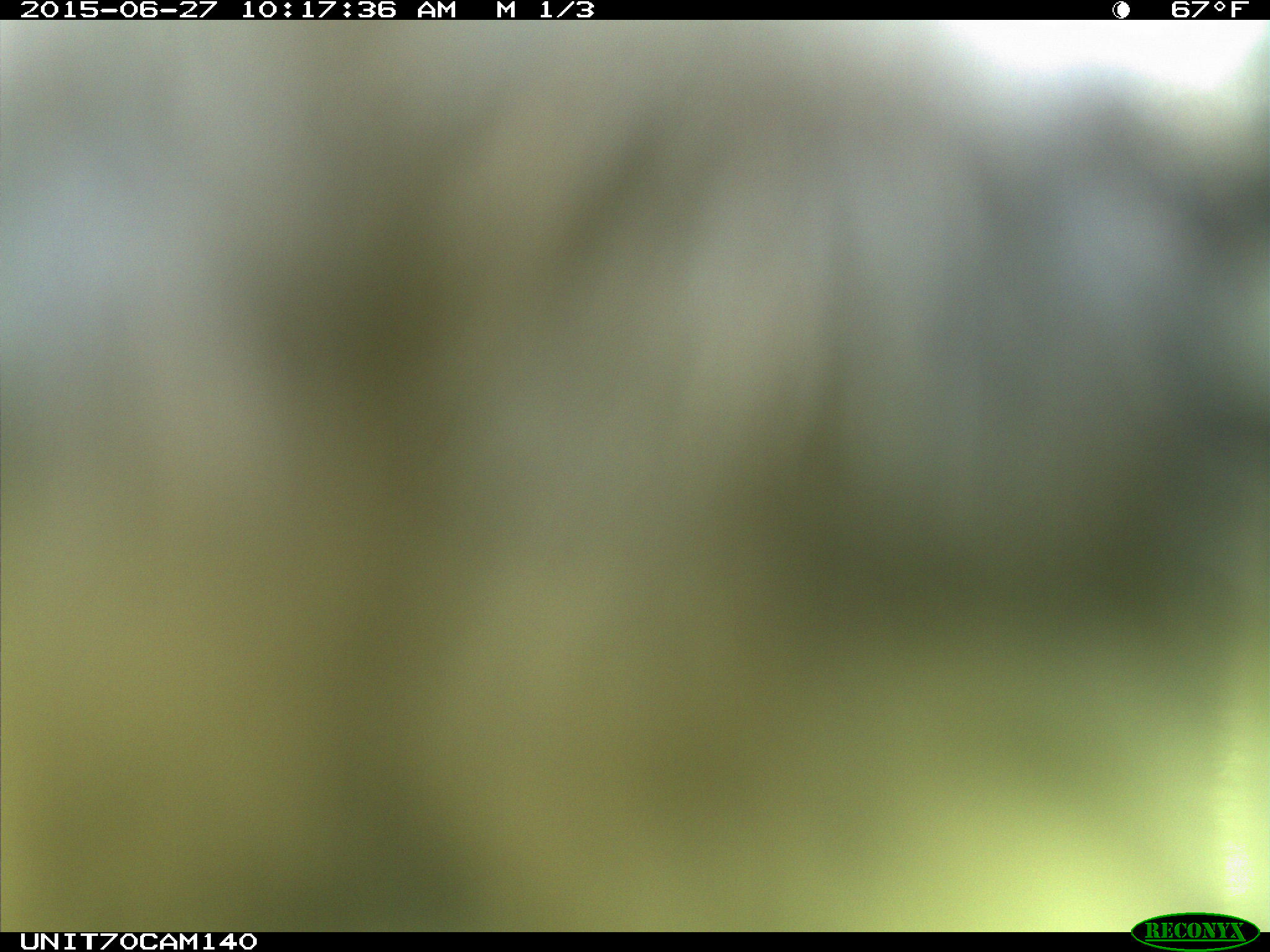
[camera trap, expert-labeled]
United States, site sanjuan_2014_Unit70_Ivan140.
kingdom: Animalia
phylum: Chordata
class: Aves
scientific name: Aves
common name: birds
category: unidentified bird